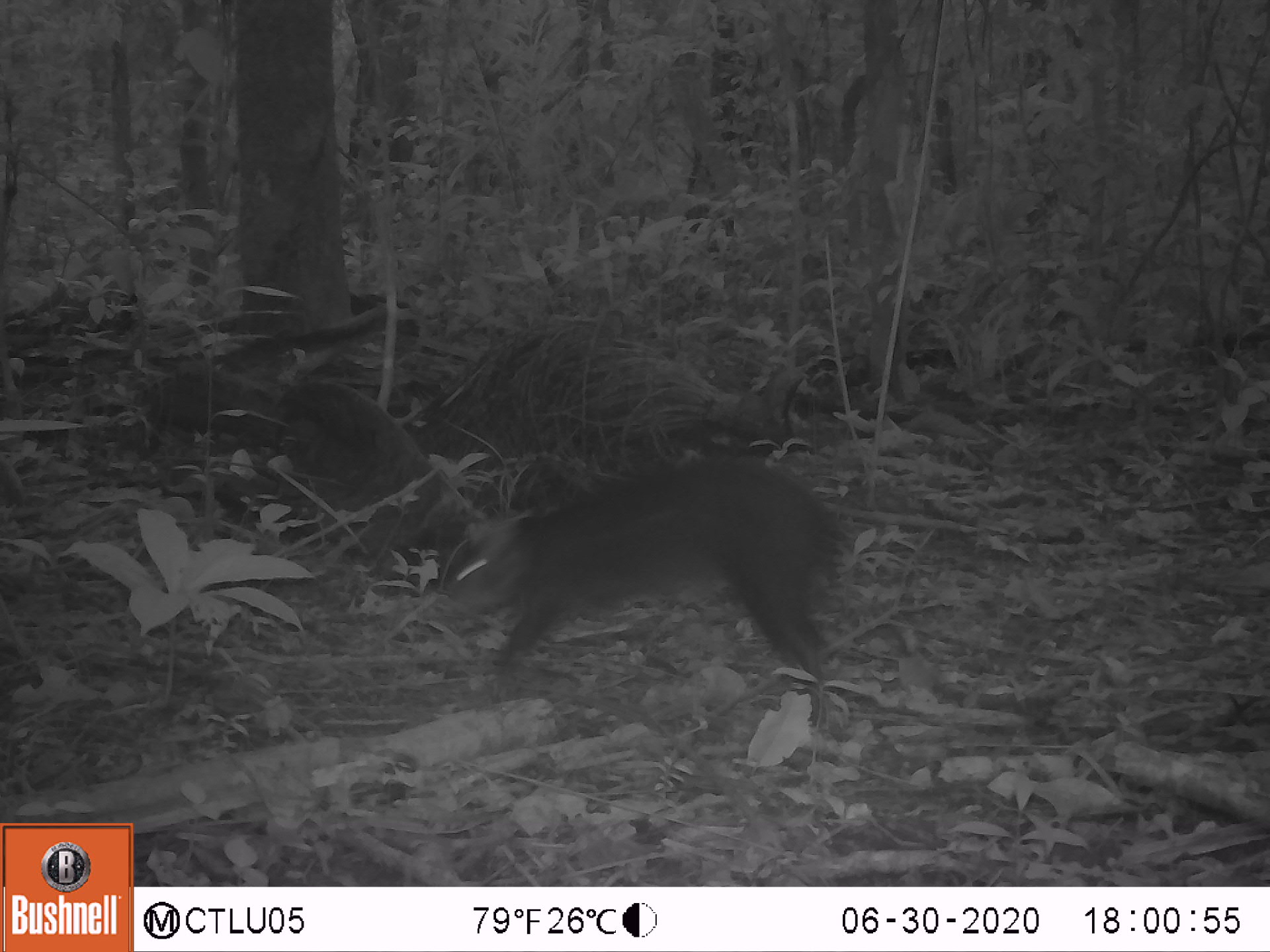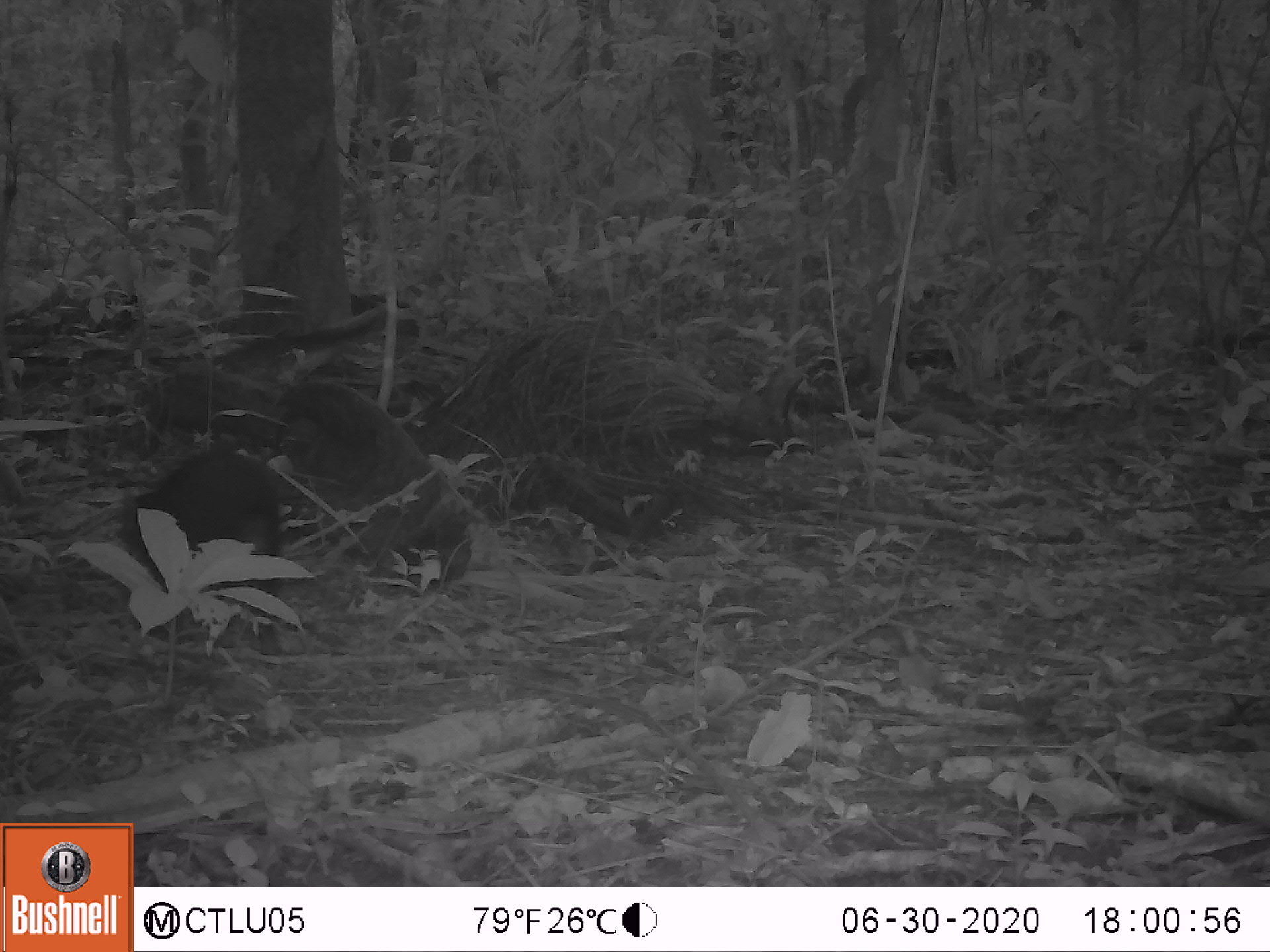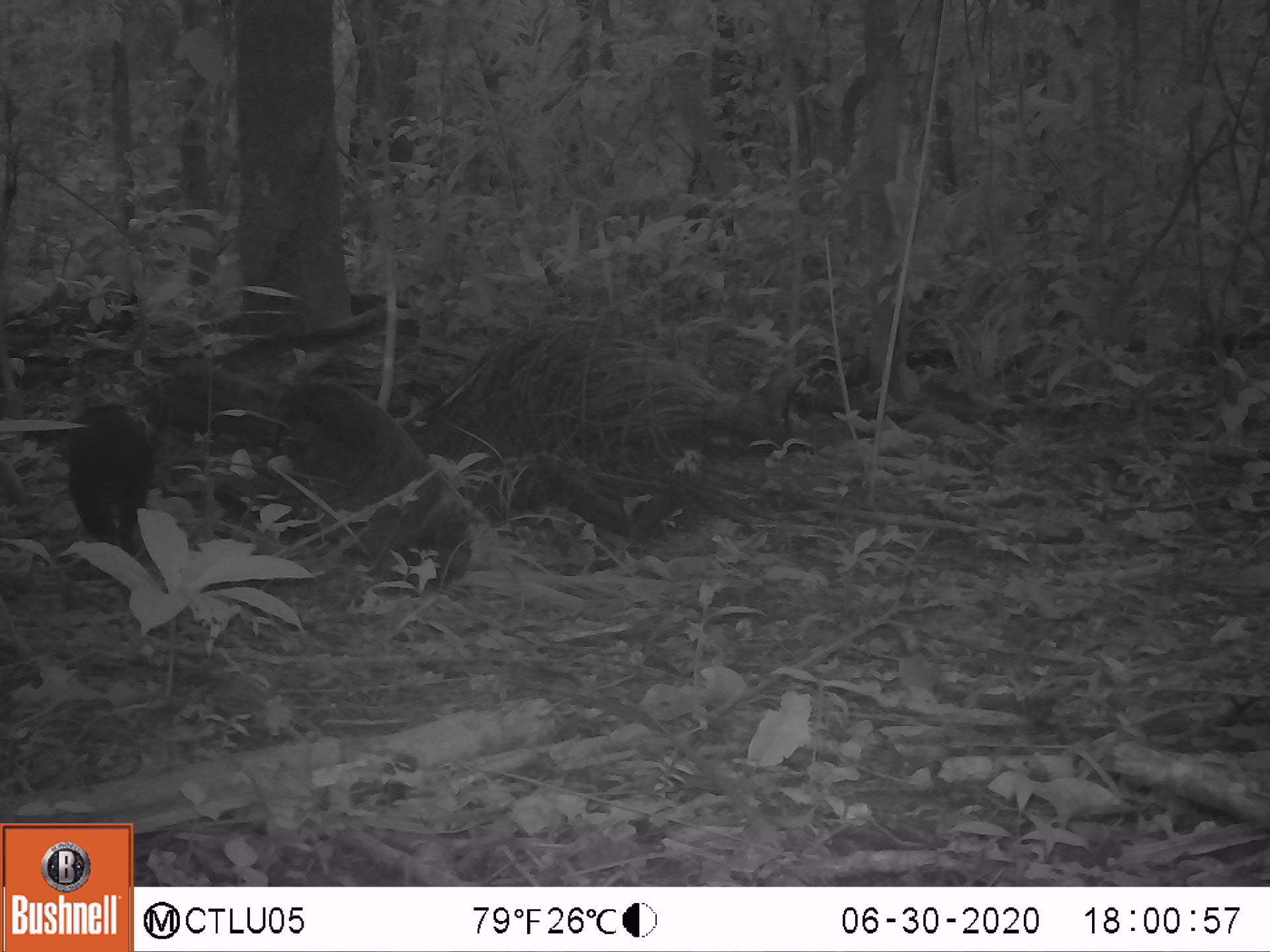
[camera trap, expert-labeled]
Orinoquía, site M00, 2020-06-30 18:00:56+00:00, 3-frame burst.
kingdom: Animalia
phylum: Chordata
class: Mammalia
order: Rodentia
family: Dasyproctidae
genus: Dasyprocta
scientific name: Dasyprocta fuliginosa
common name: black agouti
Black agouti (Dasyprocta fuliginosa).